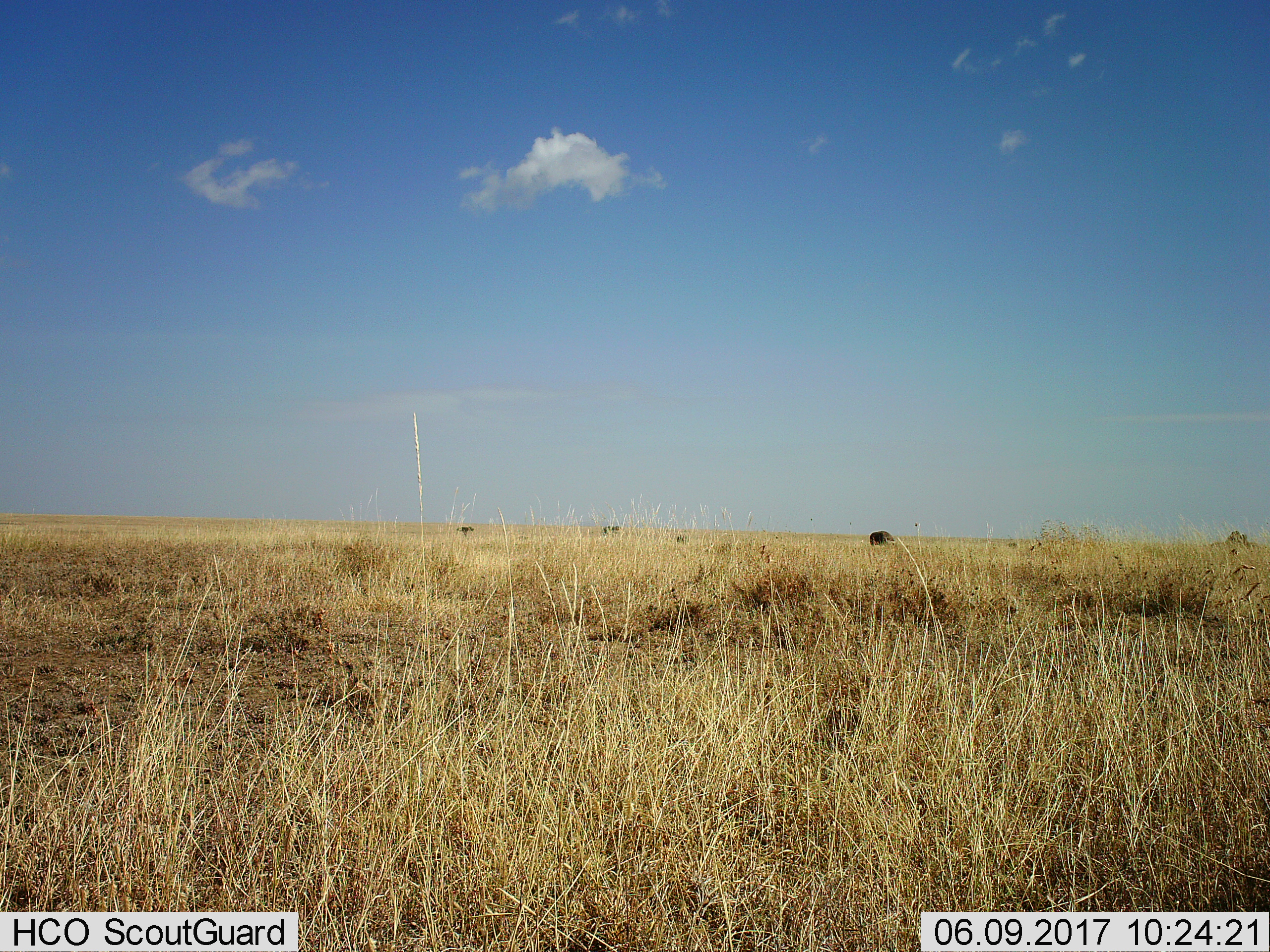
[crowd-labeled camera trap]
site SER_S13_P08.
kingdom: Animalia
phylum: Chordata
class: Mammalia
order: Artiodactyla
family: Bovidae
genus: Syncerus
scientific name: Syncerus caffer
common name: african buffalo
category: buffalo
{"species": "buffalo (african buffalo) (Syncerus caffer)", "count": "2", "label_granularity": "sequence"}